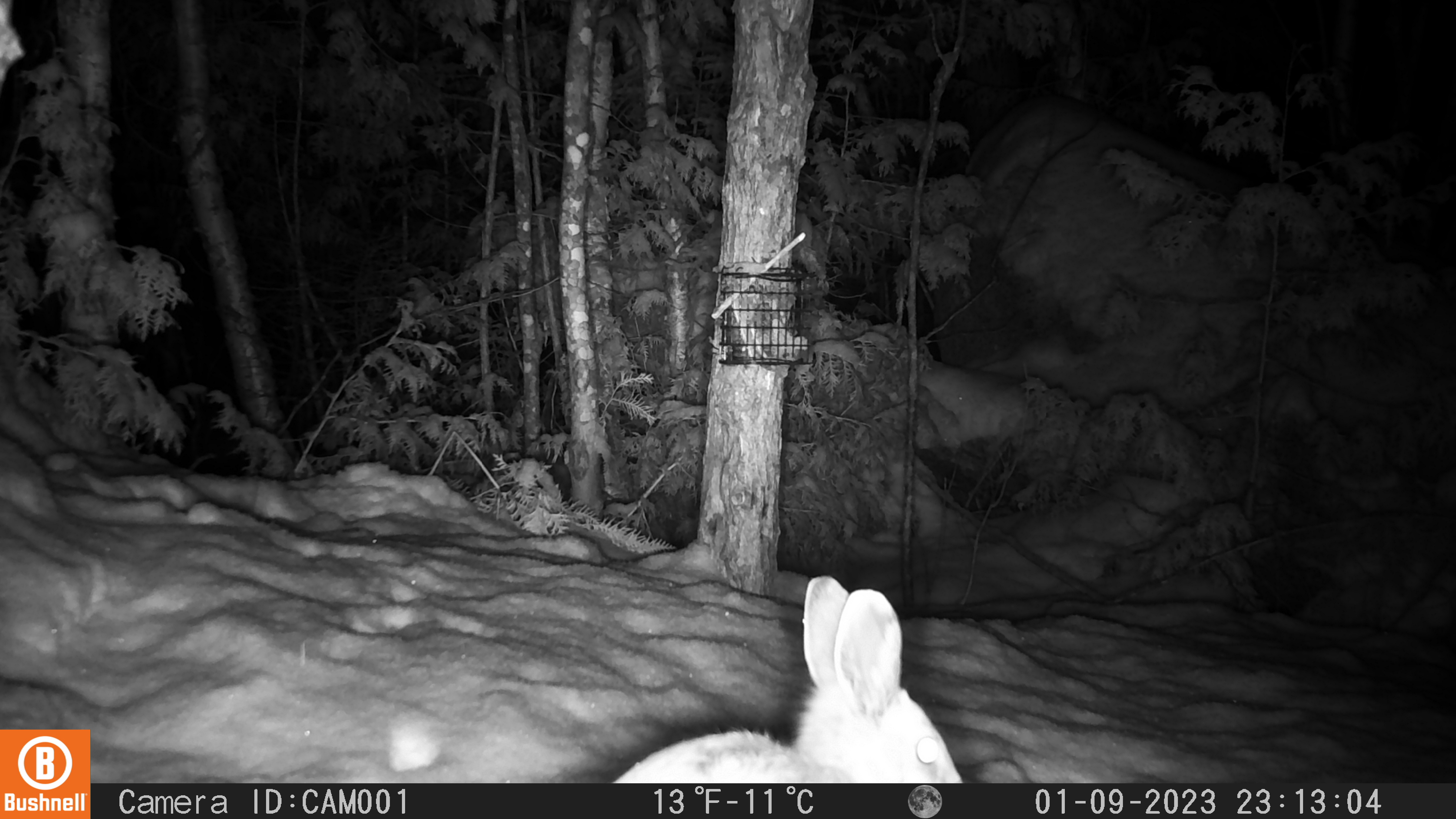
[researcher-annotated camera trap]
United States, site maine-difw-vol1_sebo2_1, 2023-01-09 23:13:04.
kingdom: Animalia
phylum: Chordata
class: Mammalia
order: Lagomorpha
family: Leporidae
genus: Lepus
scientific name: Lepus americanus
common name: snowshoe hare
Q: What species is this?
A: Snowshoe hare (Lepus americanus).